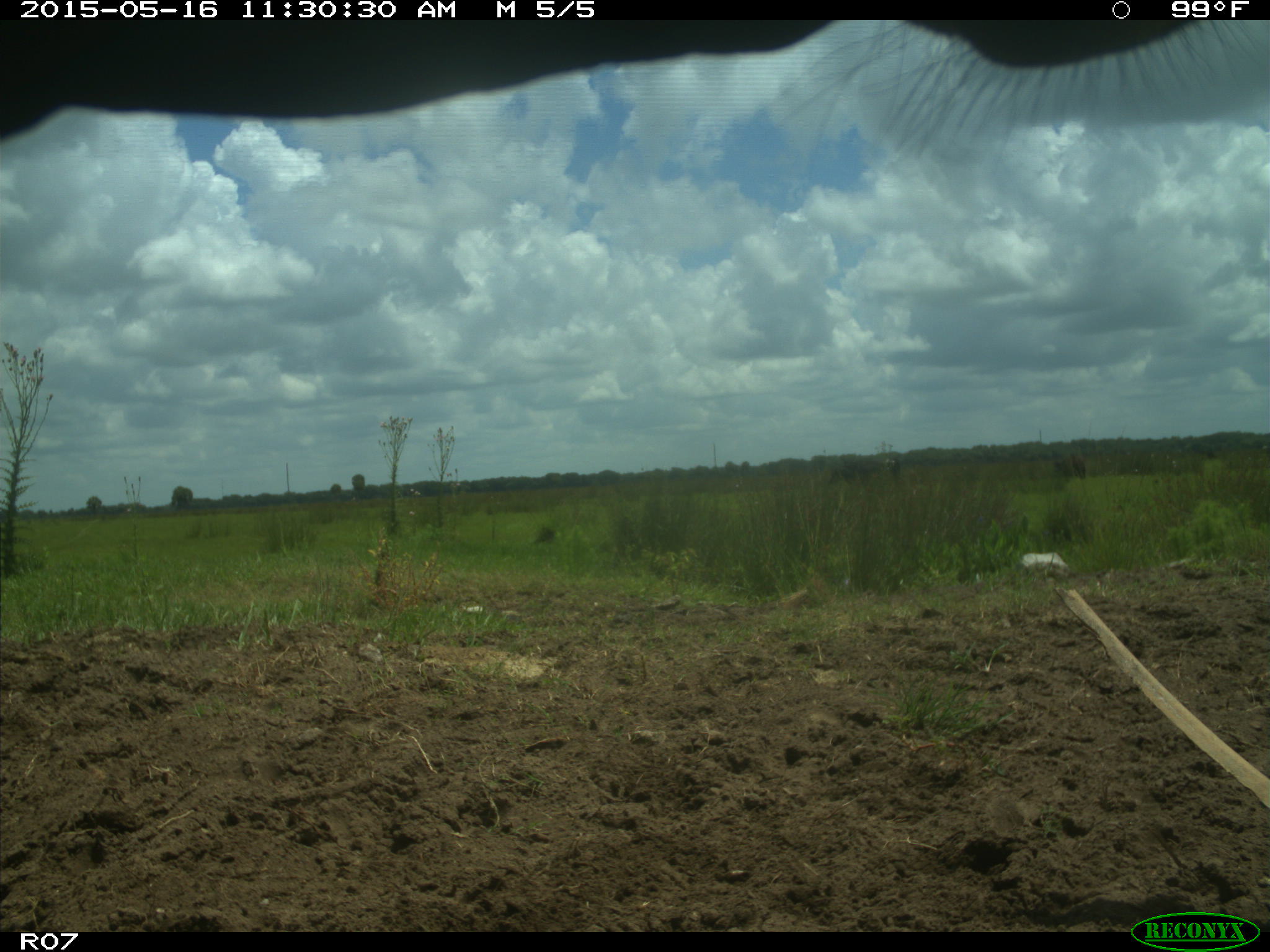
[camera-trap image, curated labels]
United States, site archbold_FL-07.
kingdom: Animalia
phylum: Chordata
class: Mammalia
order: Artiodactyla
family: Bovidae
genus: Bos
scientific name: Bos taurus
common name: domestic cow